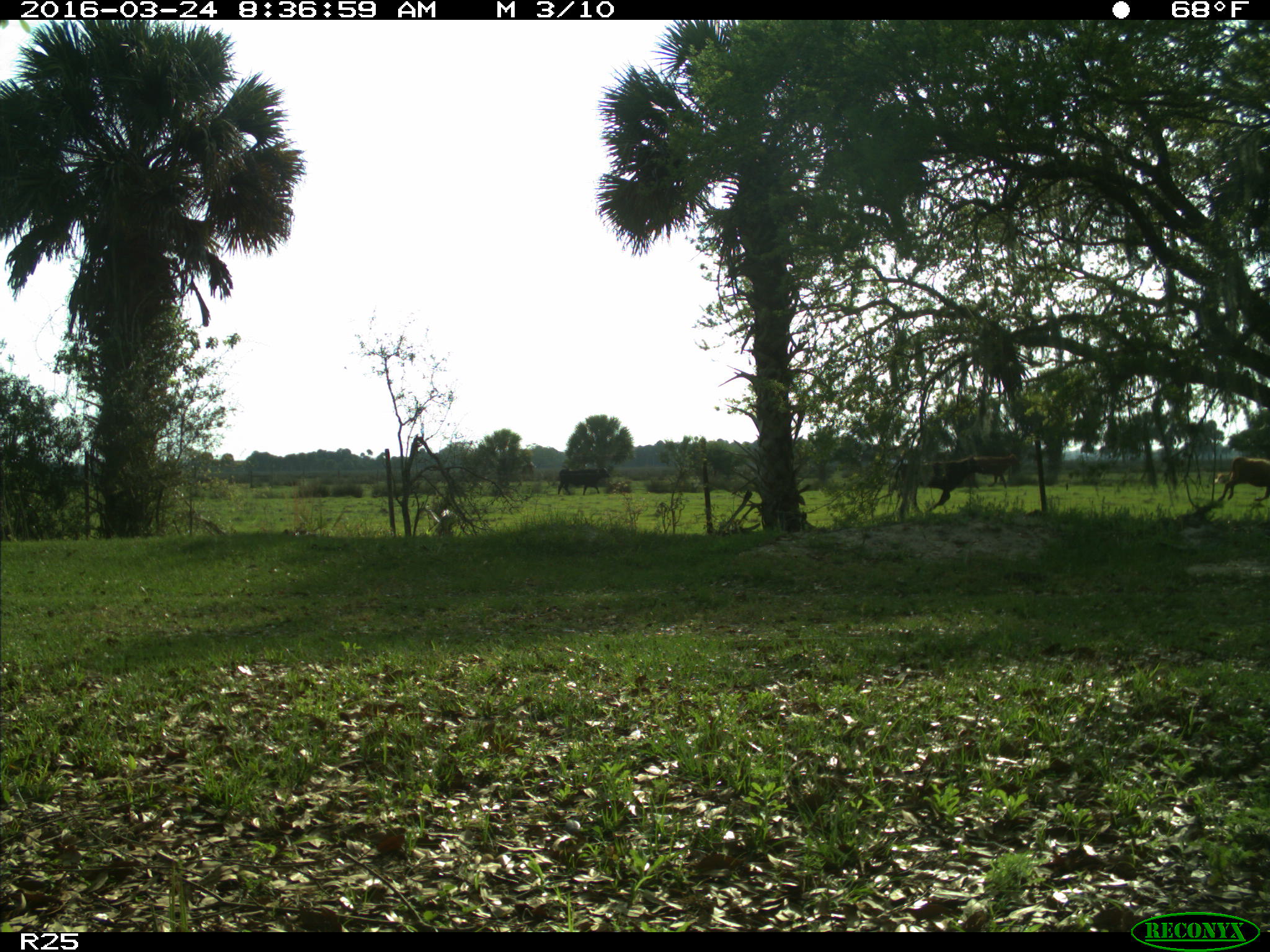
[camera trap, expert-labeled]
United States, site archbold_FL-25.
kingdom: Animalia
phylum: Chordata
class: Mammalia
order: Artiodactyla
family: Bovidae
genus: Bos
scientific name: Bos taurus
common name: domestic cow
Bos taurus (domestic cow).